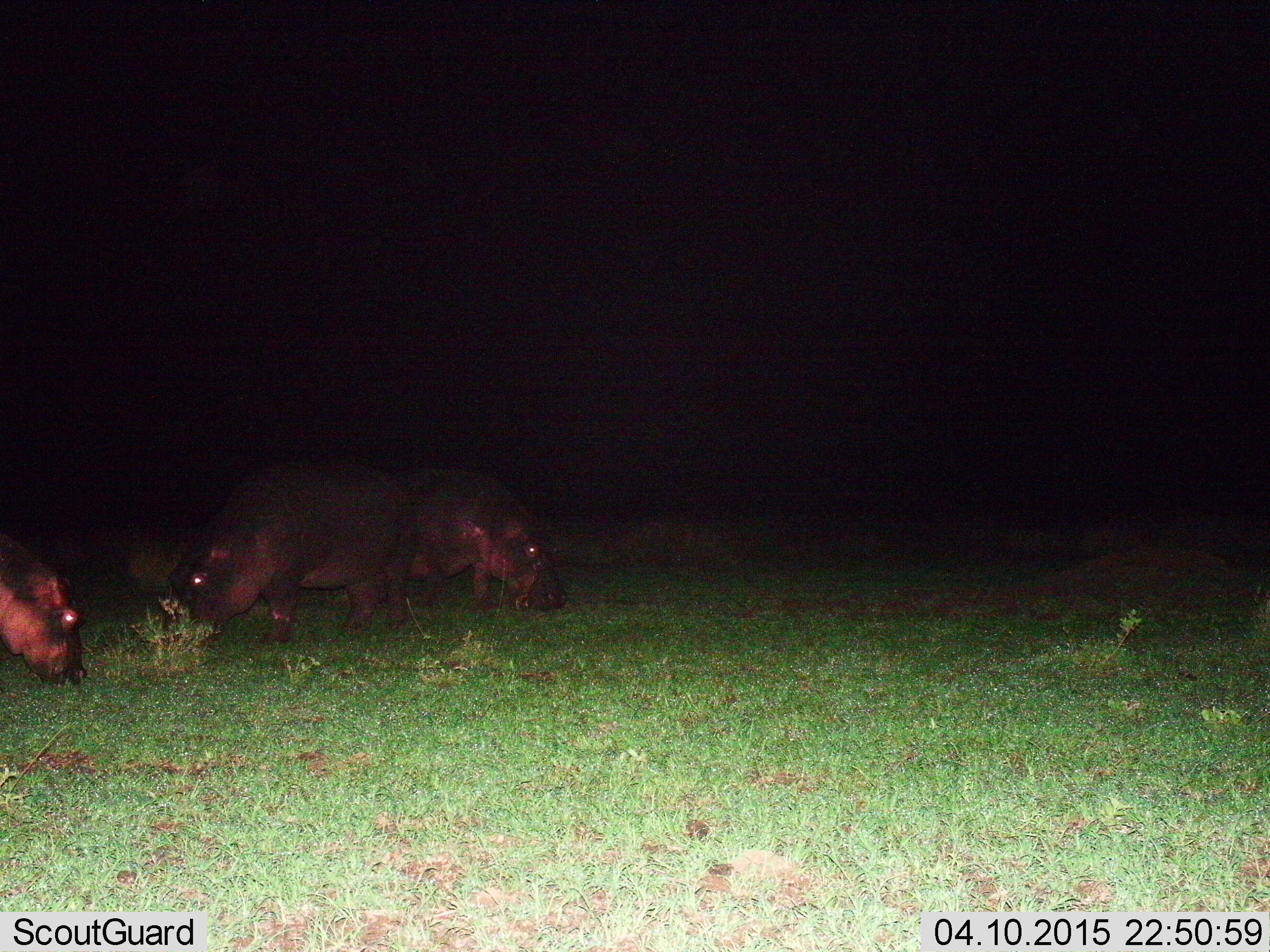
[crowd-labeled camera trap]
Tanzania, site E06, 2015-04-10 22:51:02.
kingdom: Animalia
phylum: Chordata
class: Mammalia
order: Artiodactyla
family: Hippopotamidae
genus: Hippopotamus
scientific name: Hippopotamus amphibius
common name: hippopotamus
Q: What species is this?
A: Hippopotamus (Hippopotamus amphibius).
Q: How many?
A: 3.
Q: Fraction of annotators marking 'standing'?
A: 10%.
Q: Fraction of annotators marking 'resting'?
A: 0%.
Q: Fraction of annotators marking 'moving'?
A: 10%.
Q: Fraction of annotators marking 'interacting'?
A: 0%.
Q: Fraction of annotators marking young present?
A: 0%.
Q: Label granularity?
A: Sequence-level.